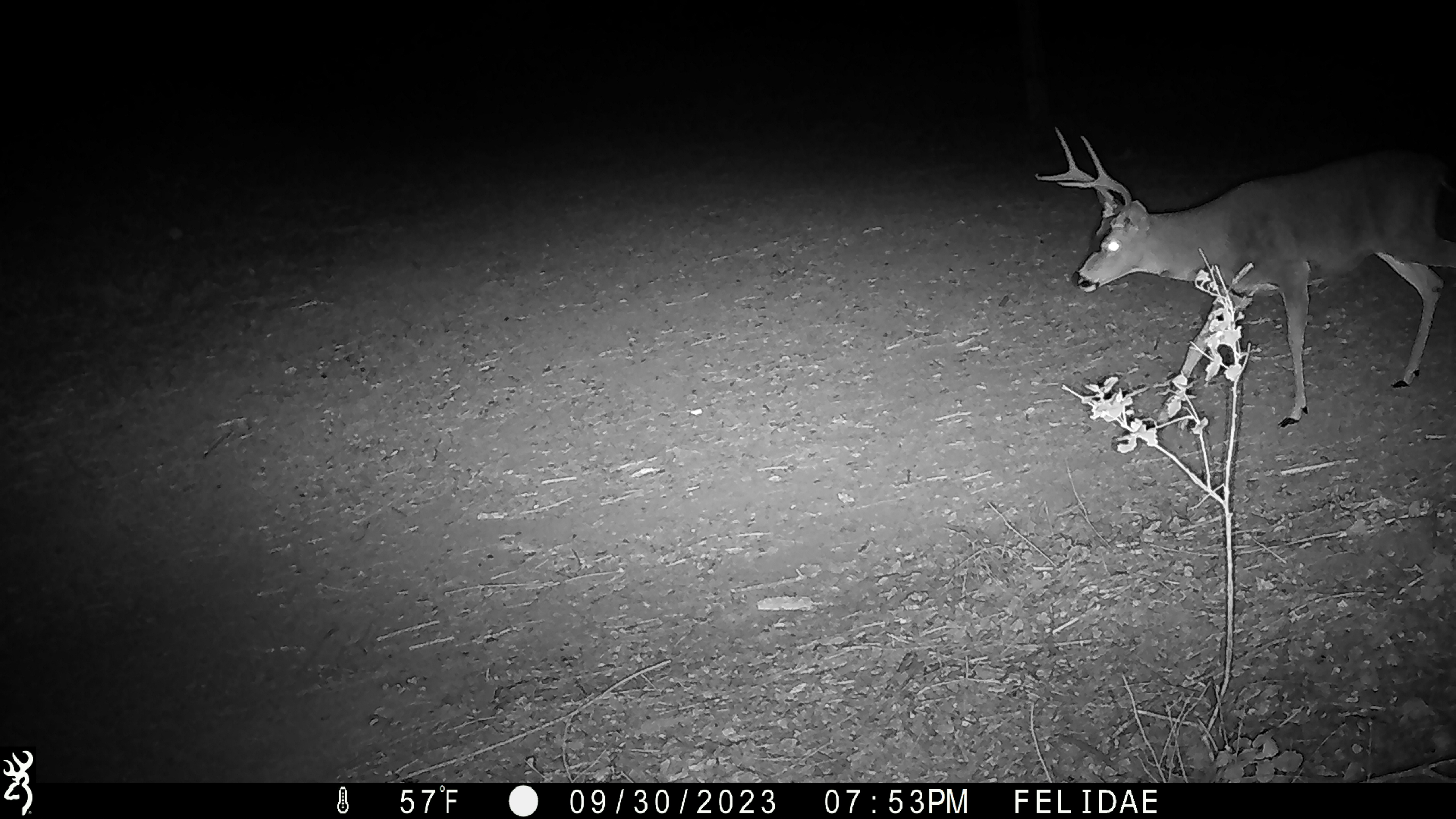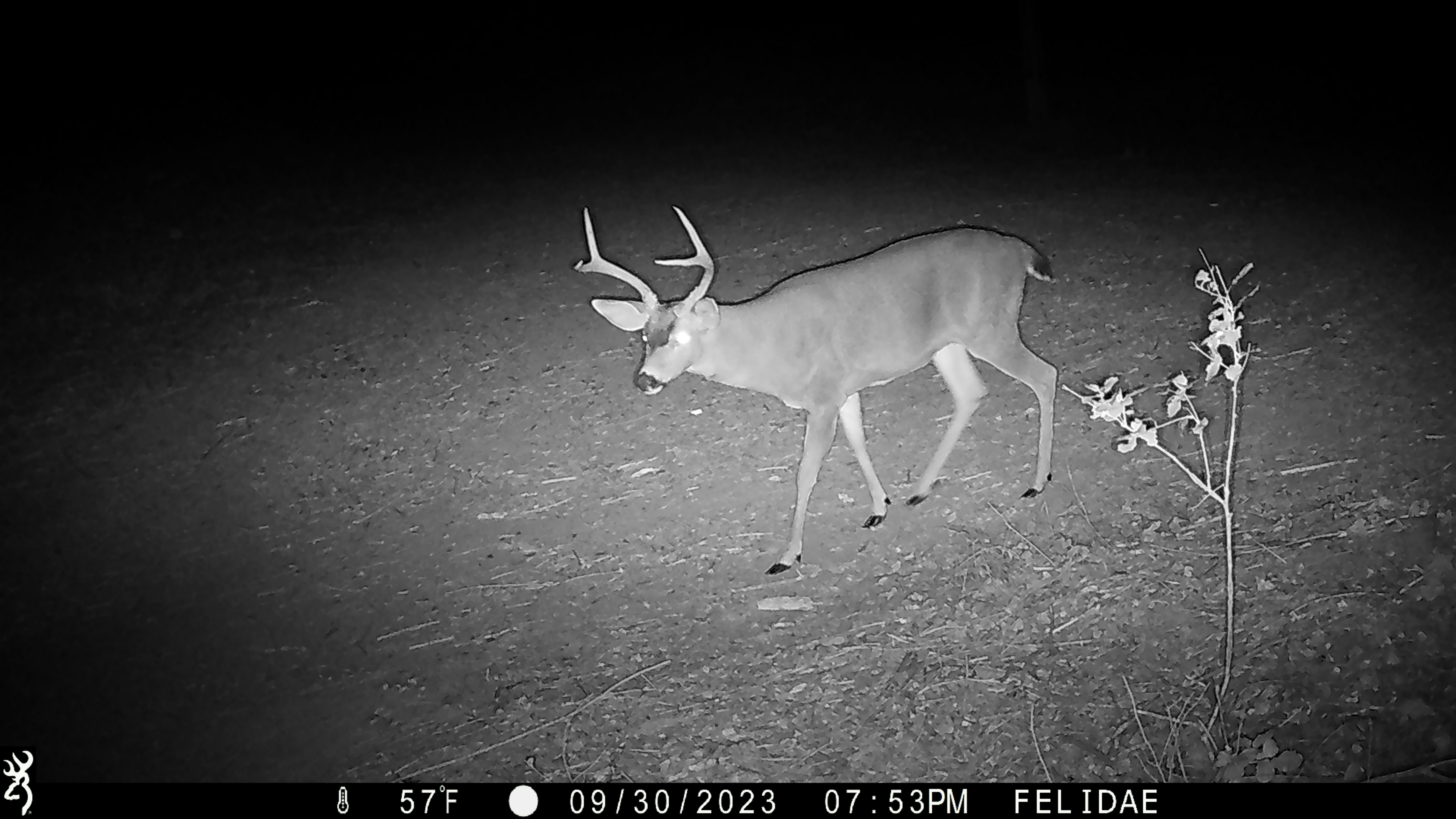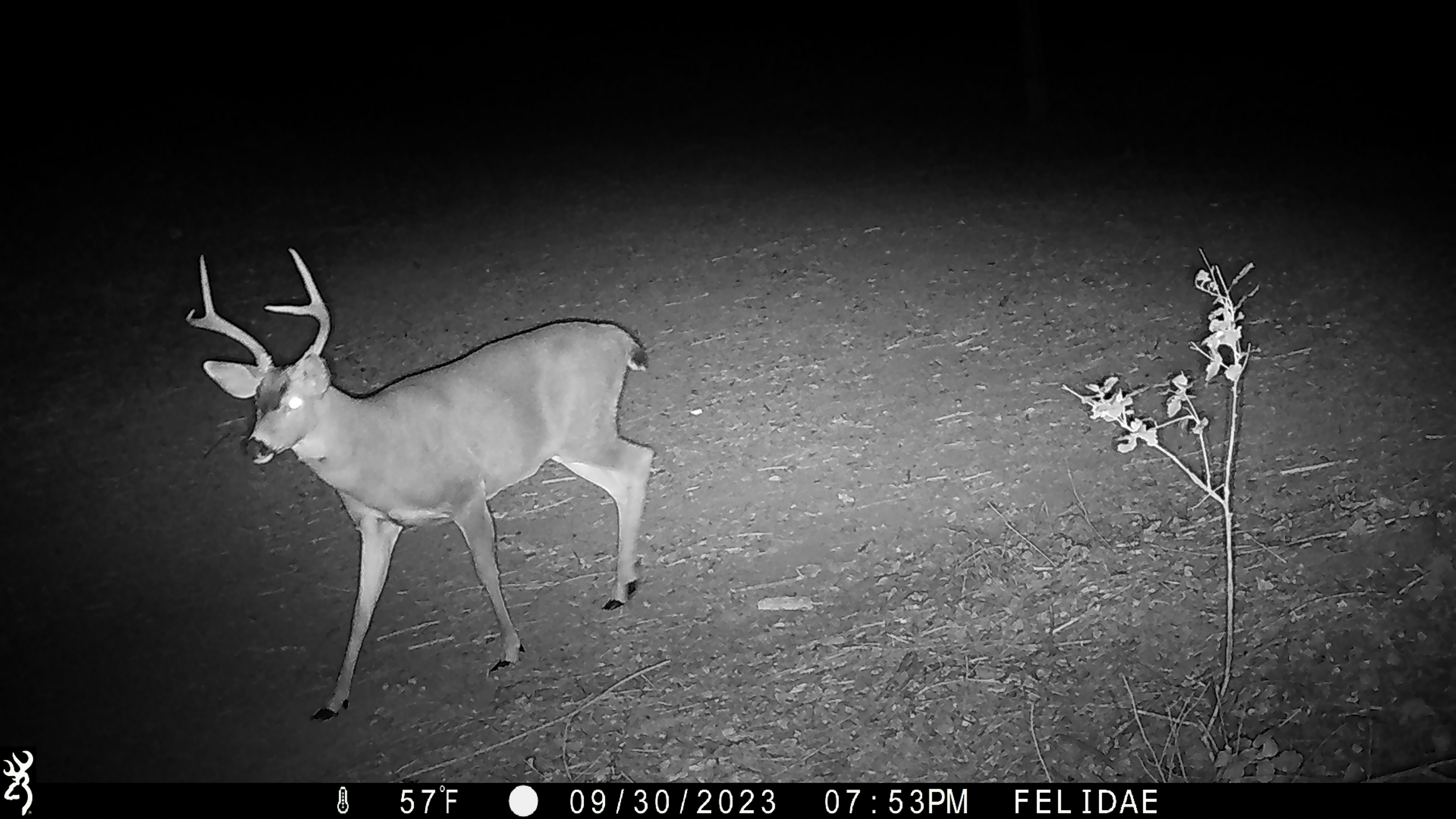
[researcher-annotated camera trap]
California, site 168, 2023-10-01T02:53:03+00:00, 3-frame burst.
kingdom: Animalia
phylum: Chordata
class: Mammalia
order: Artiodactyla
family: Cervidae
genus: Odocoileus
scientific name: Odocoileus hemionus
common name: mule deer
Mule deer (Odocoileus hemionus).